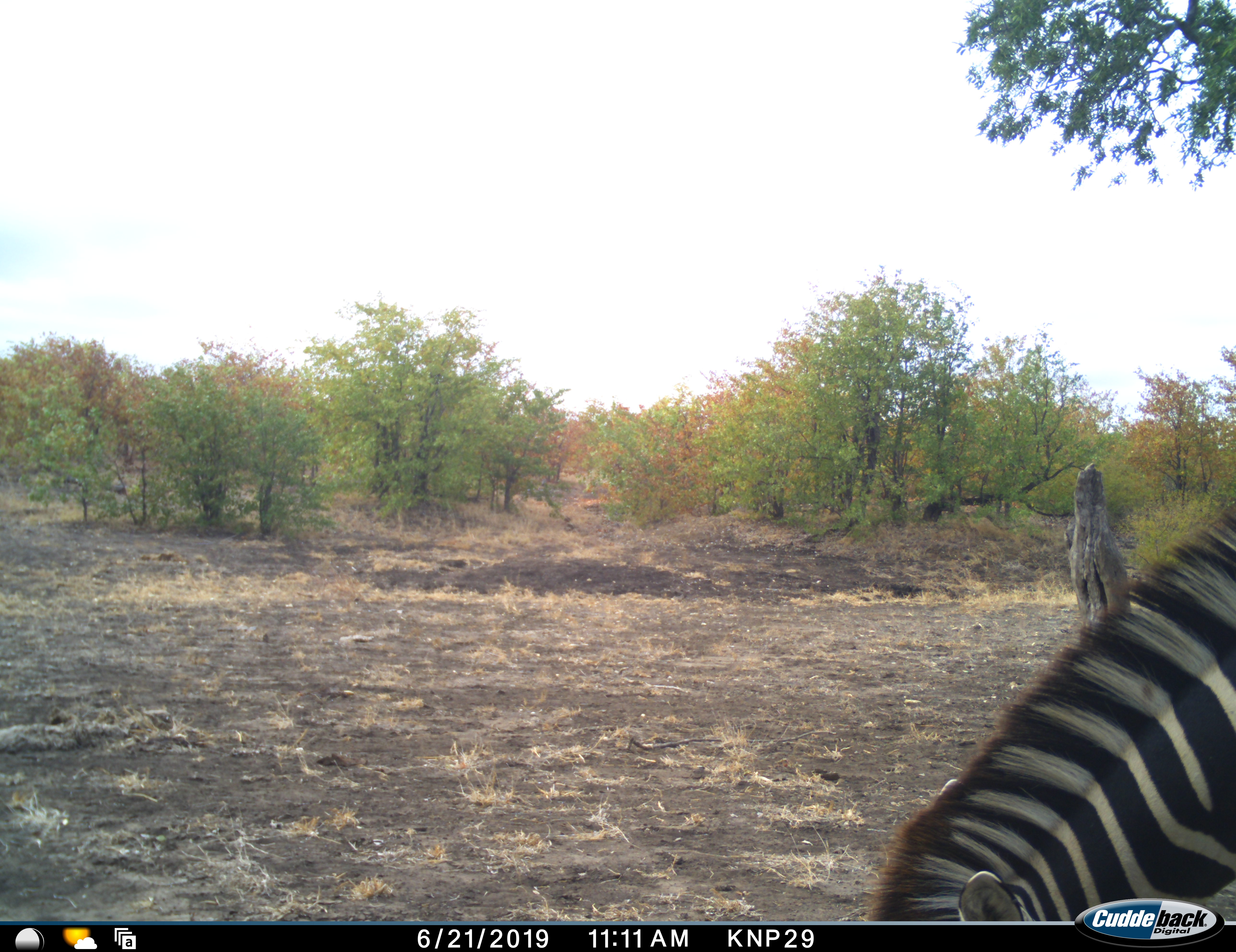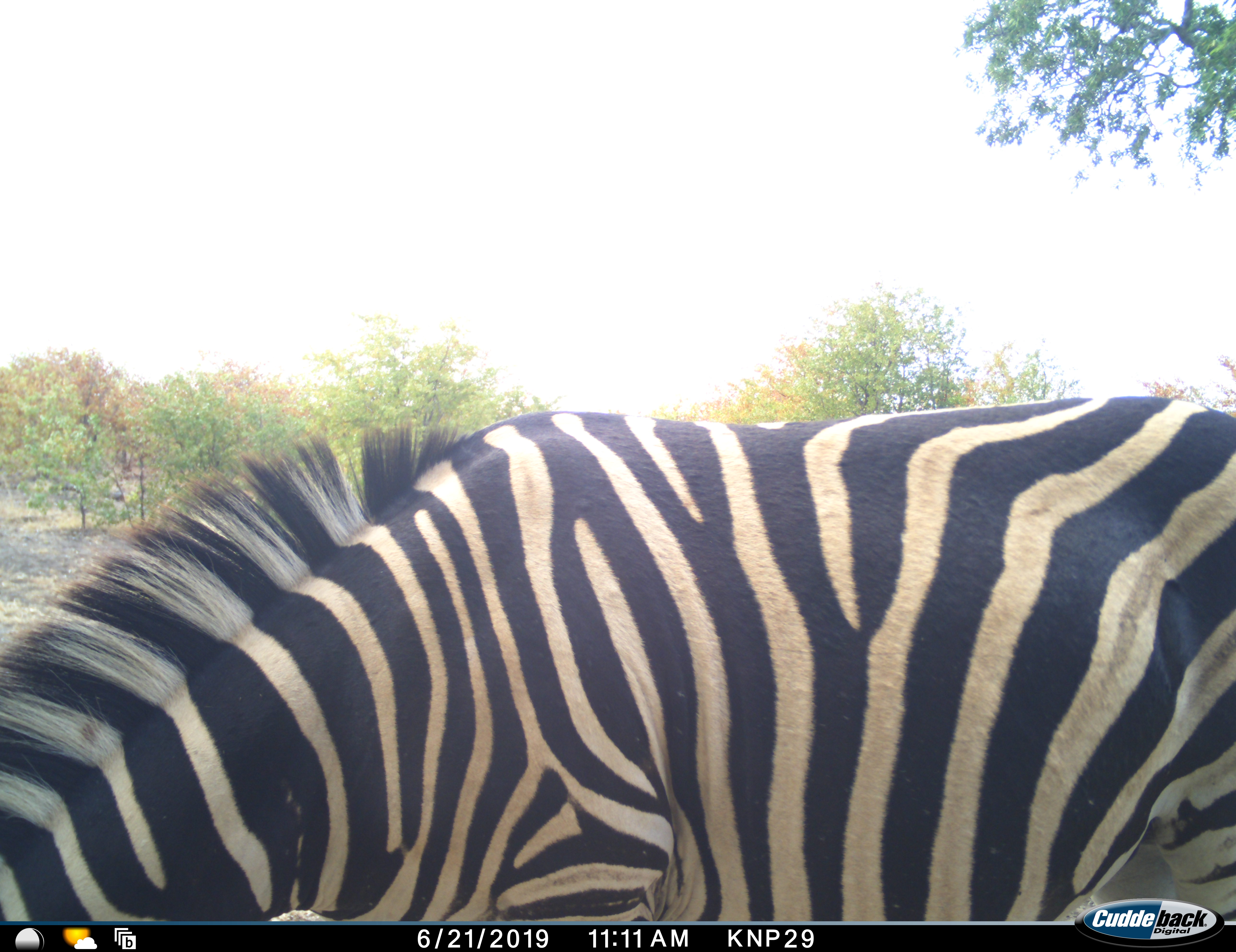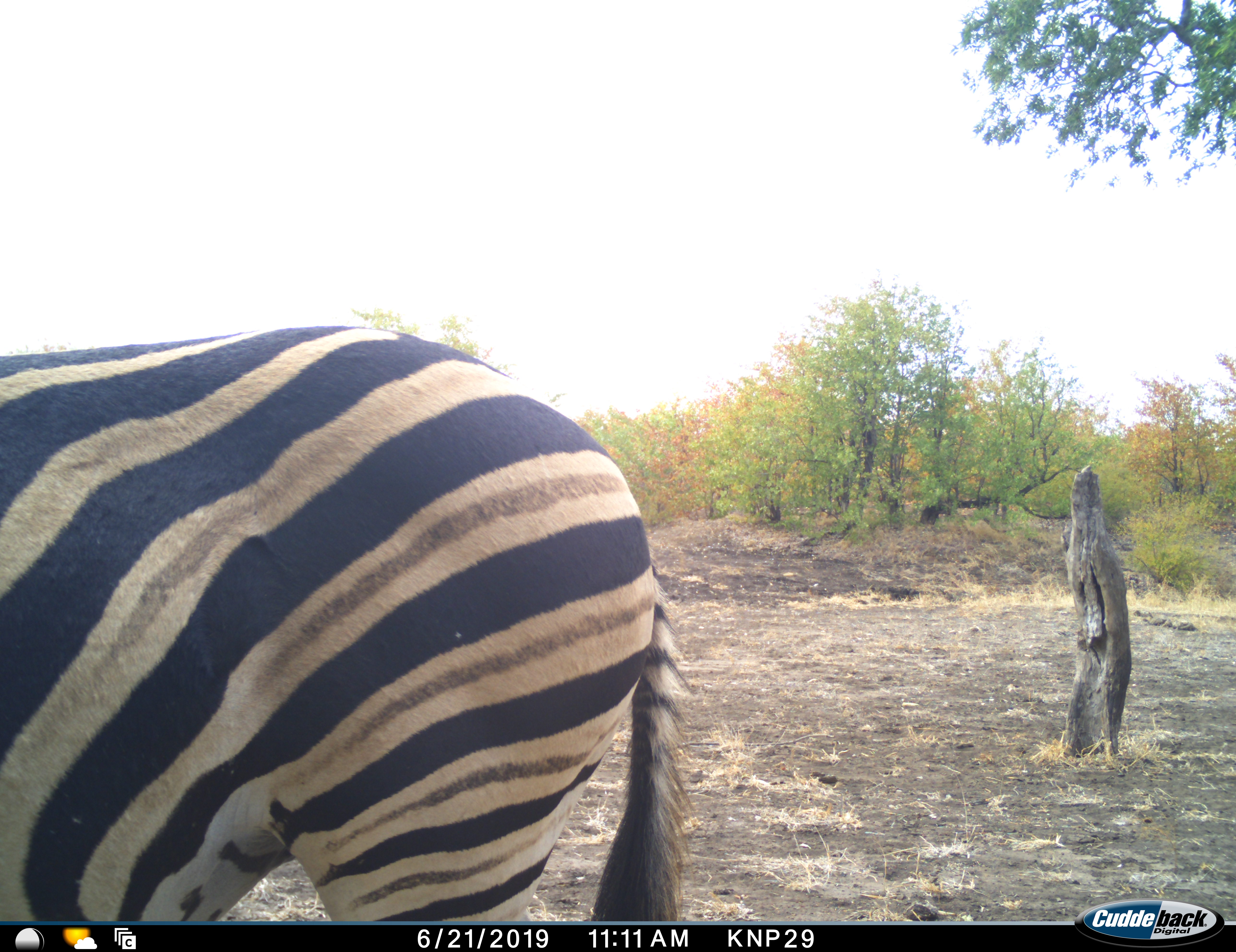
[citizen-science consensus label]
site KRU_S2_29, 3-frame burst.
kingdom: Animalia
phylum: Chordata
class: Mammalia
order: Perissodactyla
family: Equidae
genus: Equus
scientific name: Equus quagga burchellii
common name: burchell's zebra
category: zebraburchells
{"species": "zebraburchells (burchell's zebra) (Equus quagga burchellii)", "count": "1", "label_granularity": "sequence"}